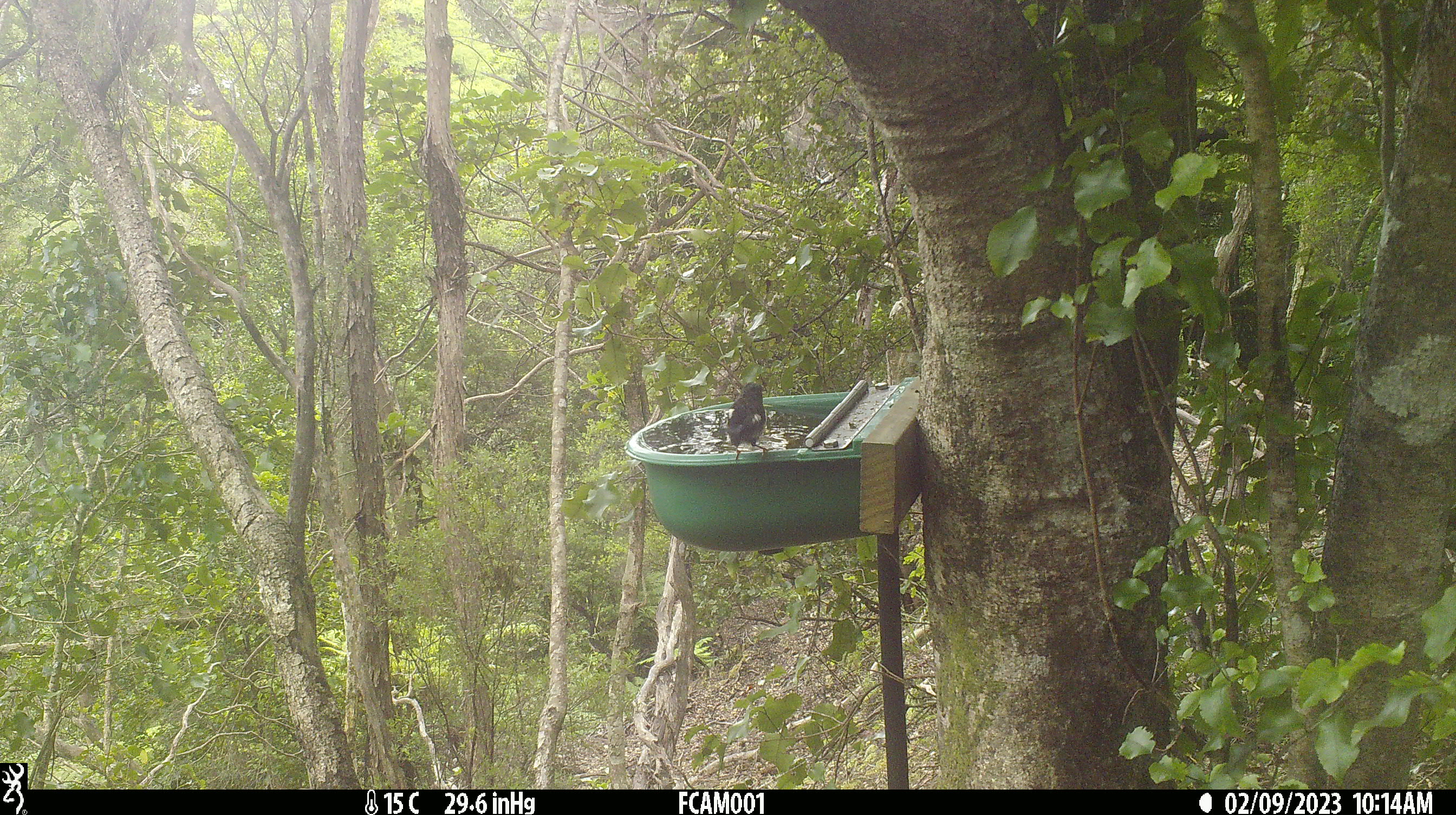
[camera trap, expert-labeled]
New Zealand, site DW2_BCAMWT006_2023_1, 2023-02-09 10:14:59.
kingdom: Animalia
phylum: Chordata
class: Aves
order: Passeriformes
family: Petroicidae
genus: Petroica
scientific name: Petroica macrocephala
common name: tomtit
Tomtit (Petroica macrocephala).